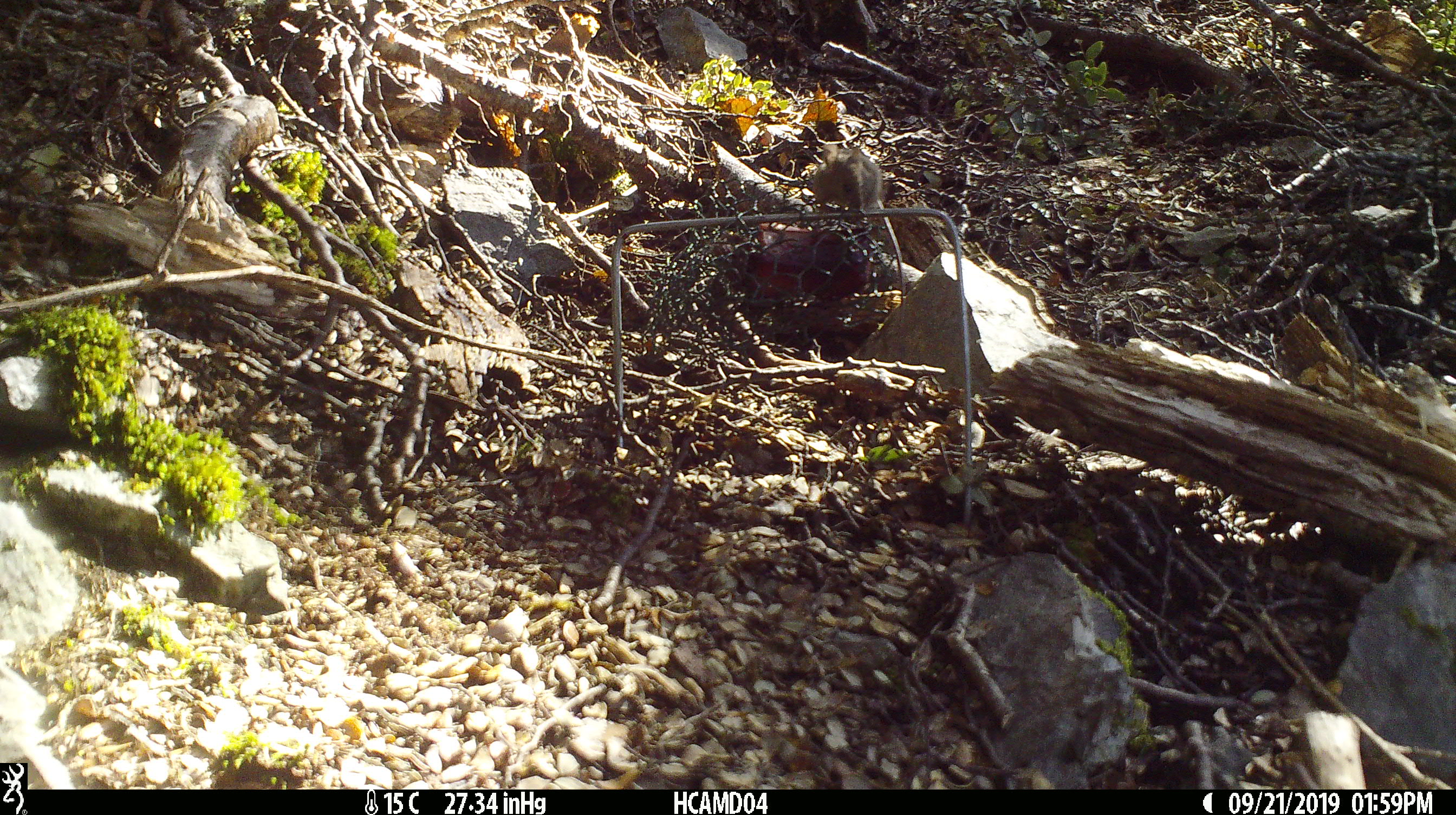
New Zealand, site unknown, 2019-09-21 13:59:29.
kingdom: Animalia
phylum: Chordata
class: Mammalia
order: Rodentia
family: Muridae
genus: Mus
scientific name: Mus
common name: mouse